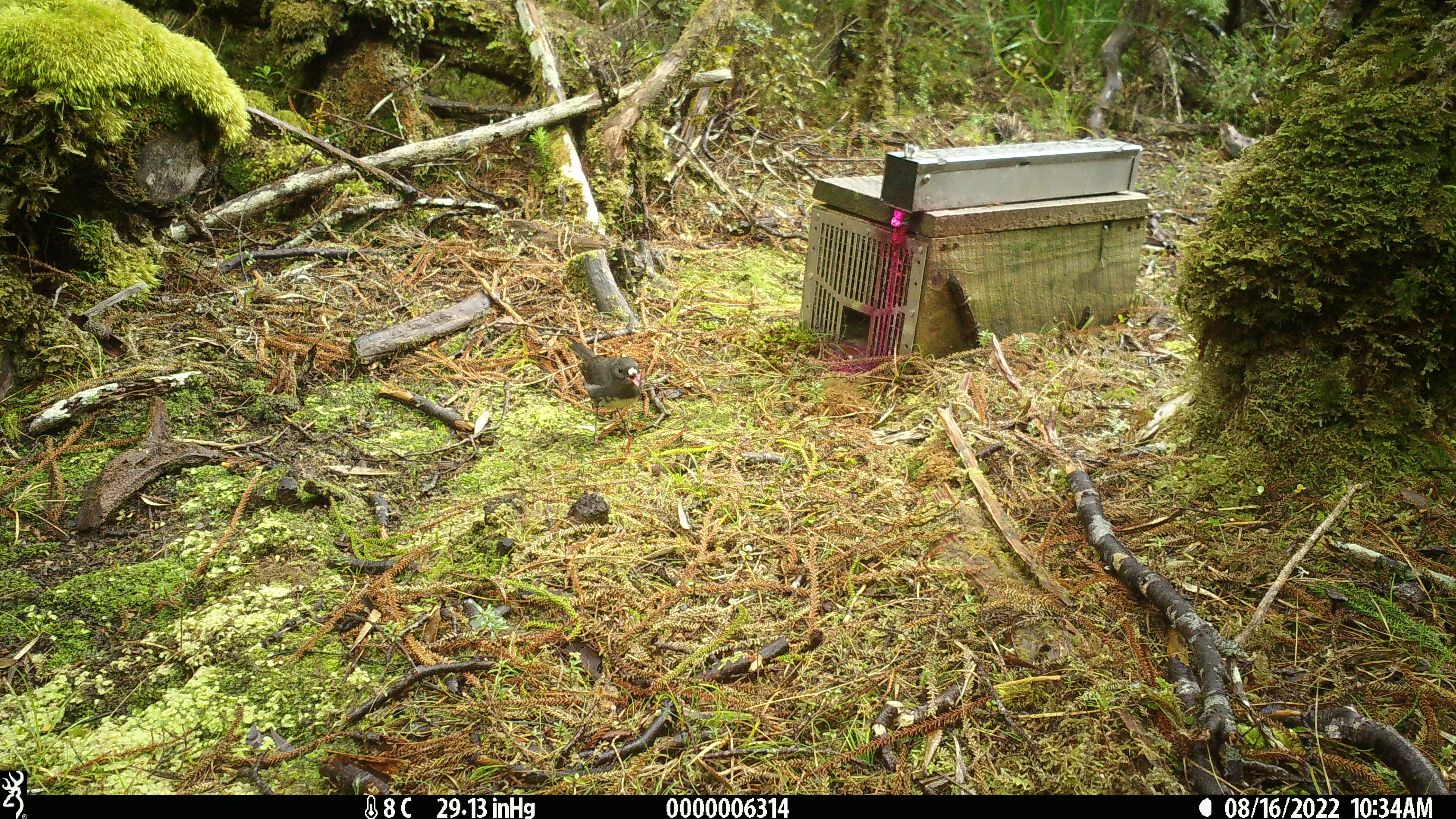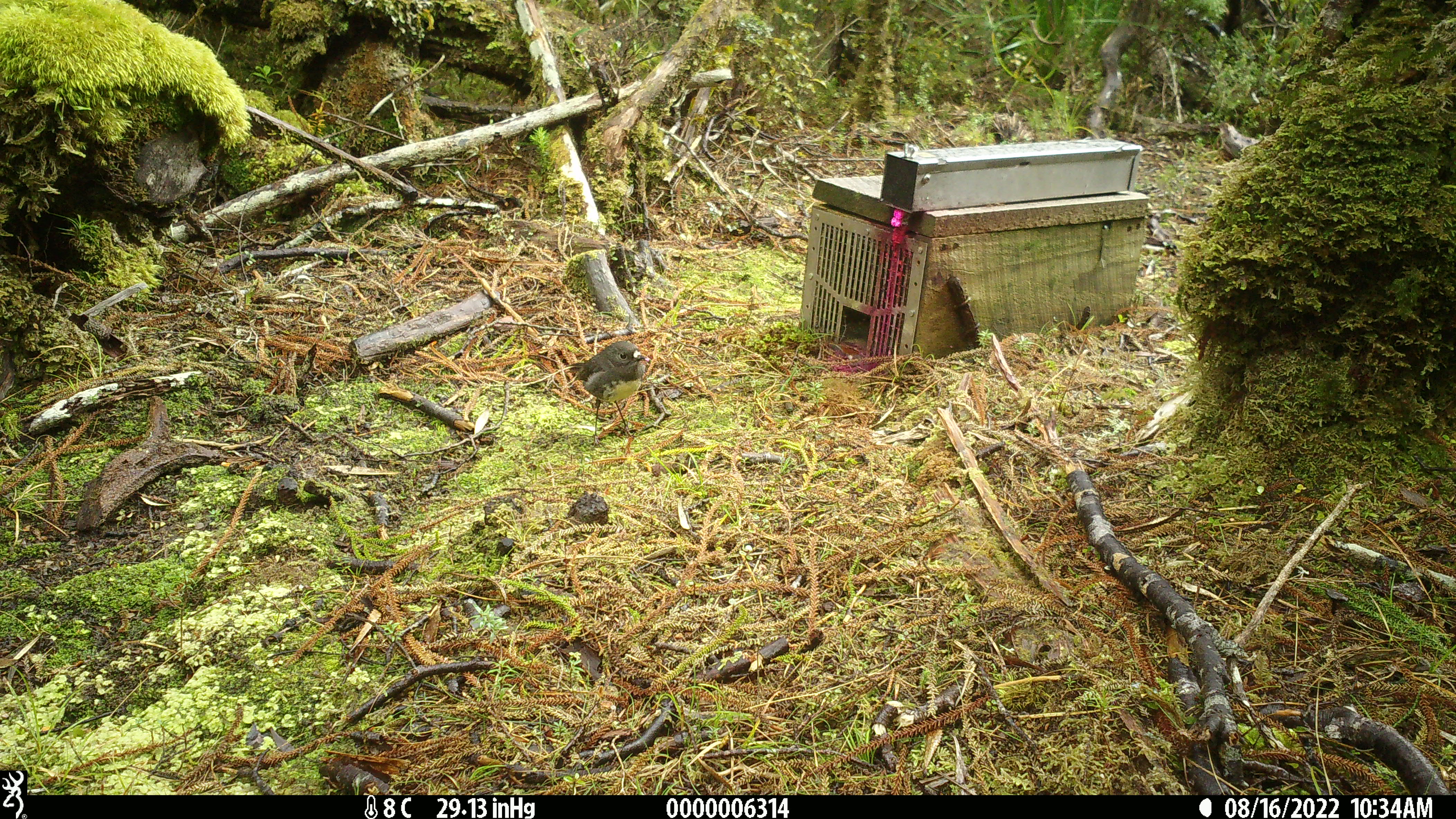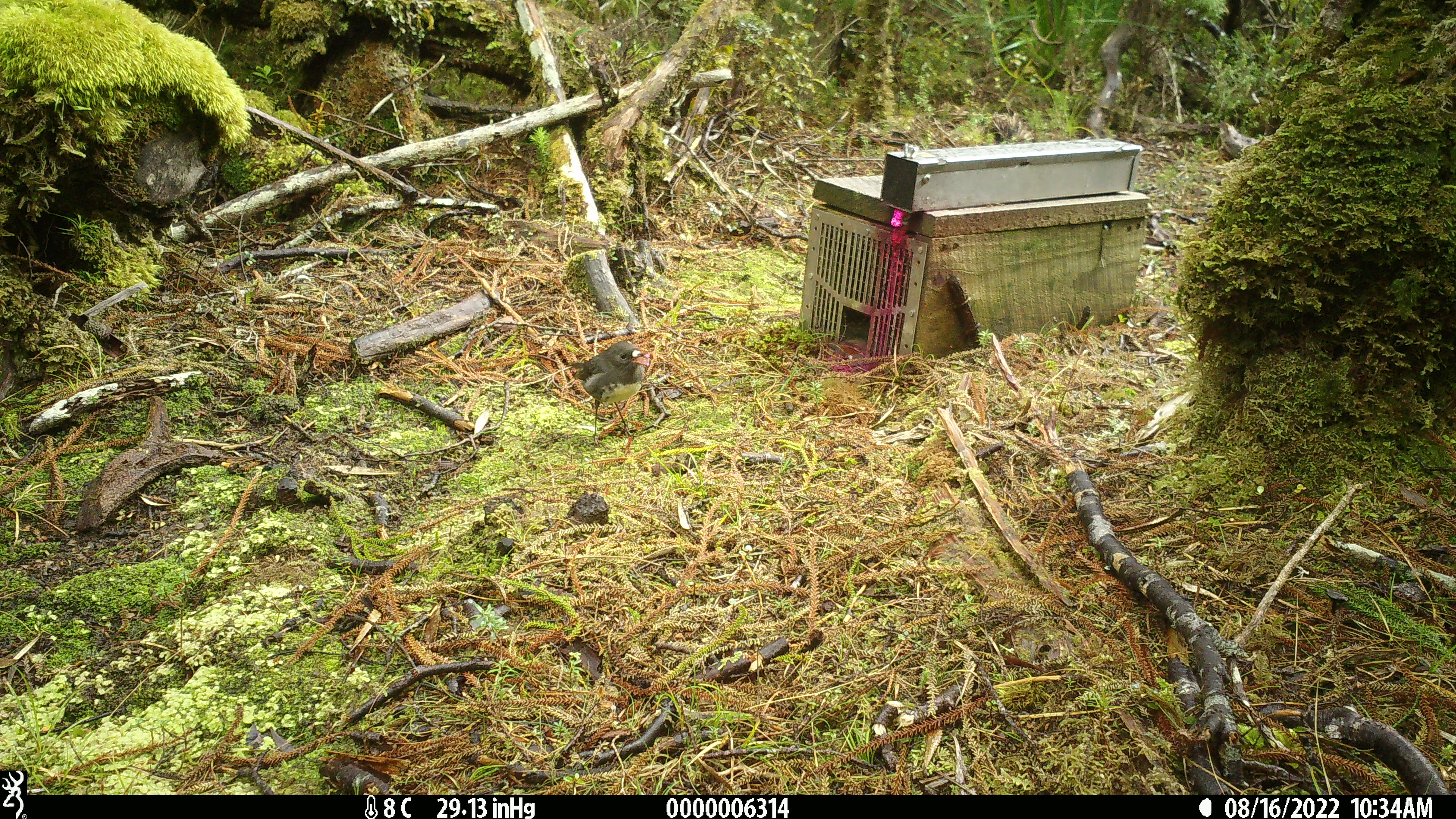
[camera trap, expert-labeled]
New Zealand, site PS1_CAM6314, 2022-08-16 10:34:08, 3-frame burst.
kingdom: Animalia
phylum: Chordata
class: Aves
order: Passeriformes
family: Petroicidae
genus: Petroica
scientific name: Petroica australis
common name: new zealand robin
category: robin